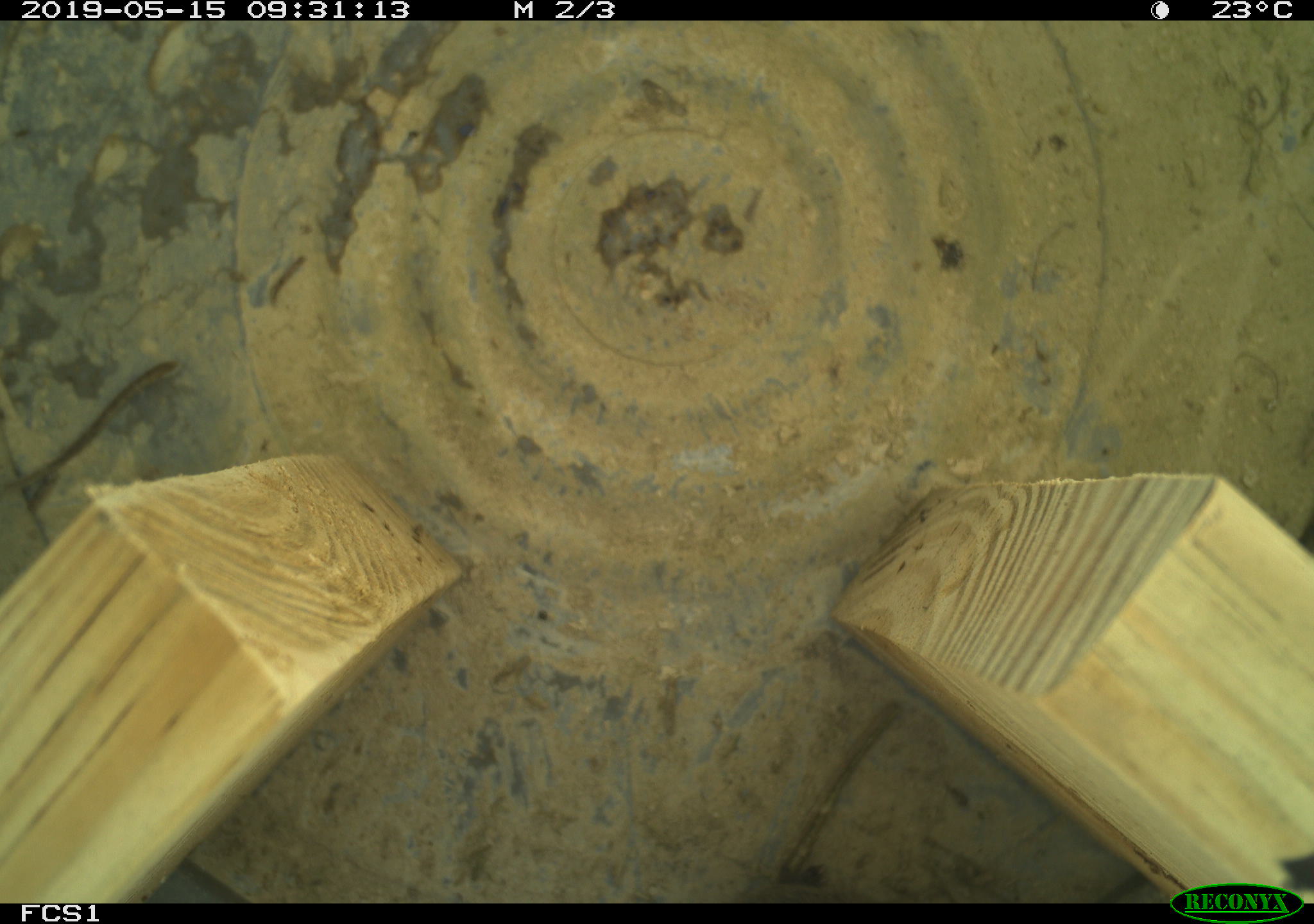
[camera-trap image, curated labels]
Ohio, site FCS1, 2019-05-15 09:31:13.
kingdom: Animalia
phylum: Chordata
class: Mammalia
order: Rodentia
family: Cricetidae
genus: Microtus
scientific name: Microtus pennsylvanicus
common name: meadow vole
Meadow vole (Microtus pennsylvanicus).